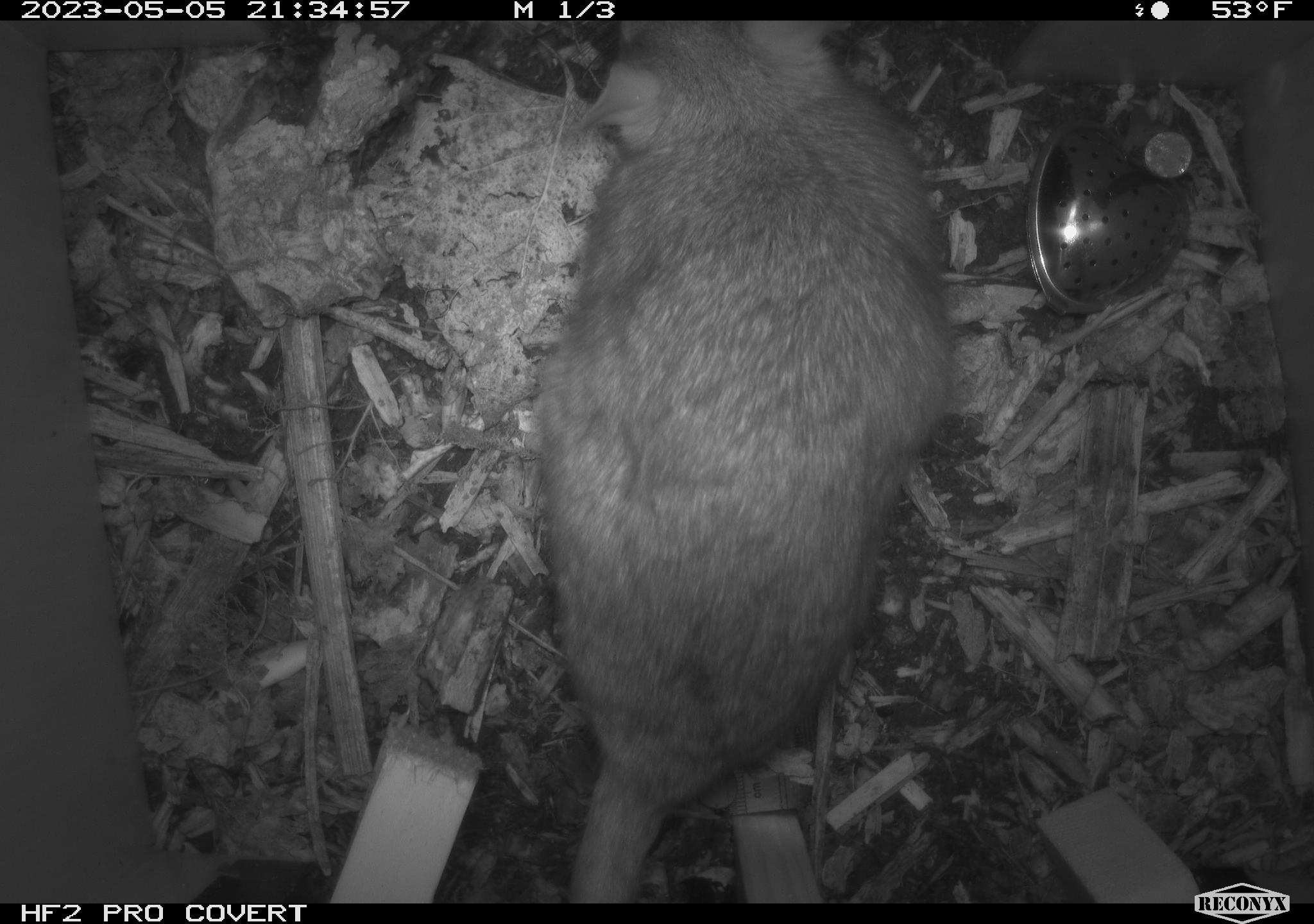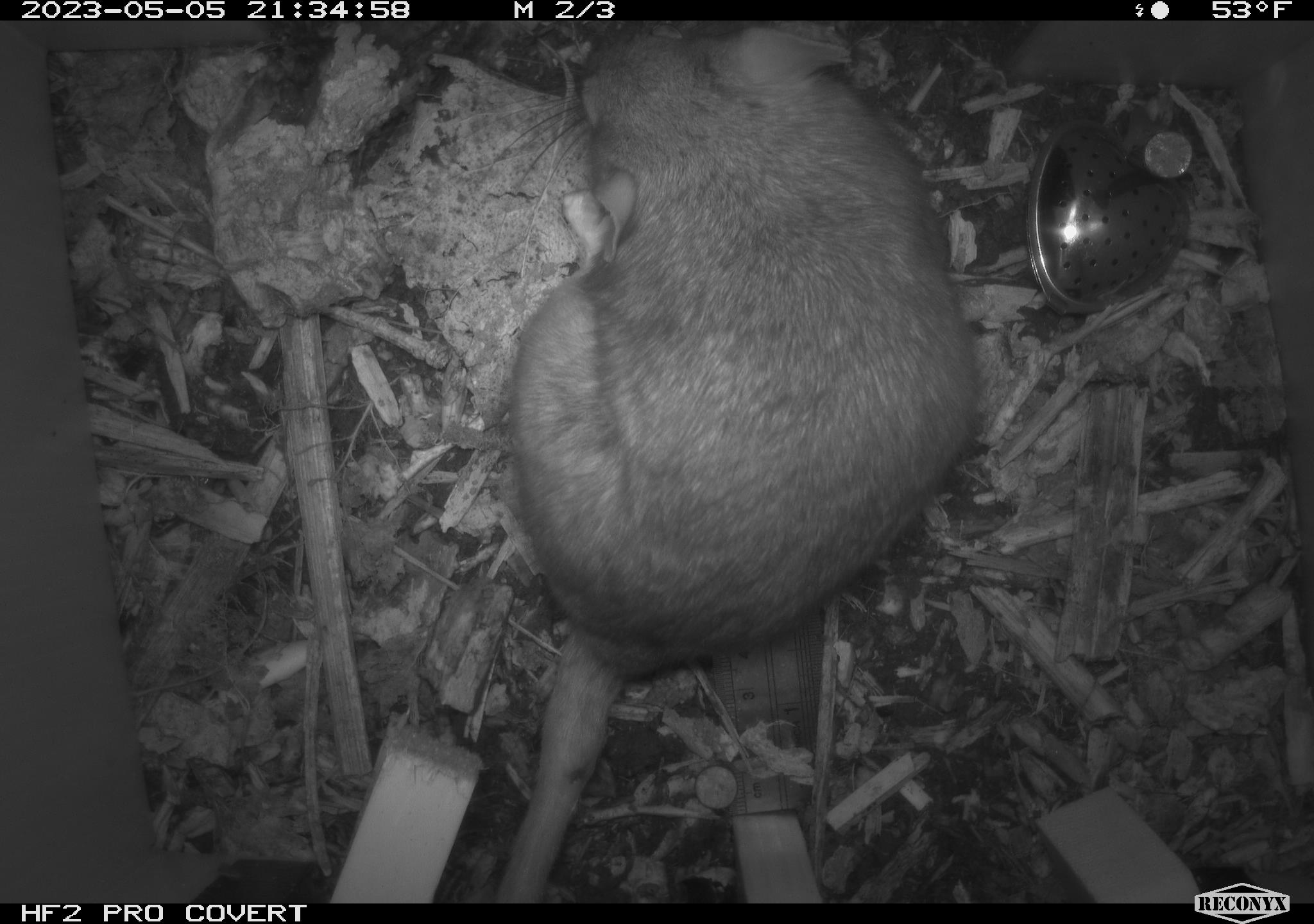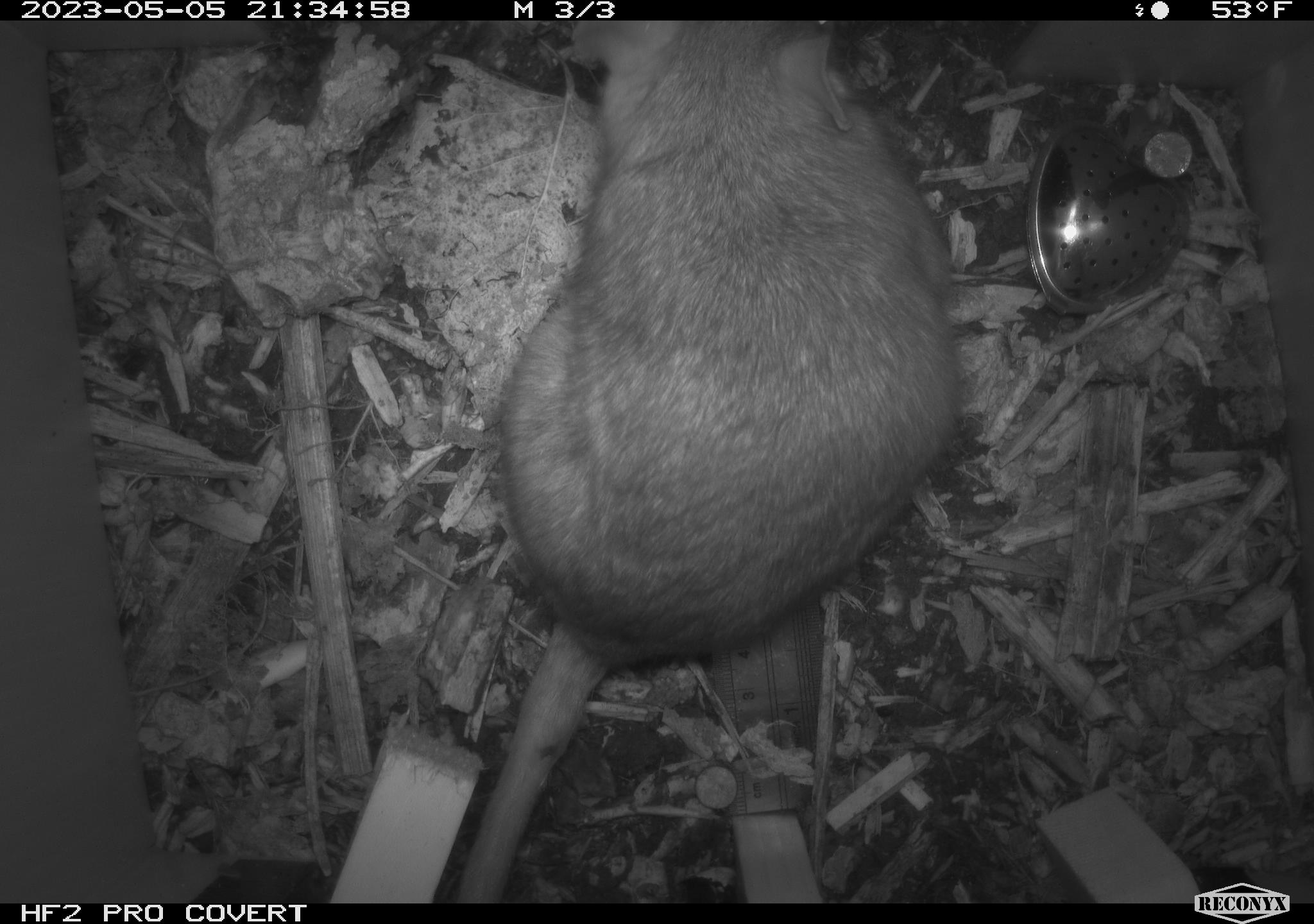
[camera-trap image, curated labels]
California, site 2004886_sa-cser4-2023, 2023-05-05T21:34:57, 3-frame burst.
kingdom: Animalia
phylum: Chordata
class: Mammalia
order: Rodentia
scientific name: Rodentia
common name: mouse species